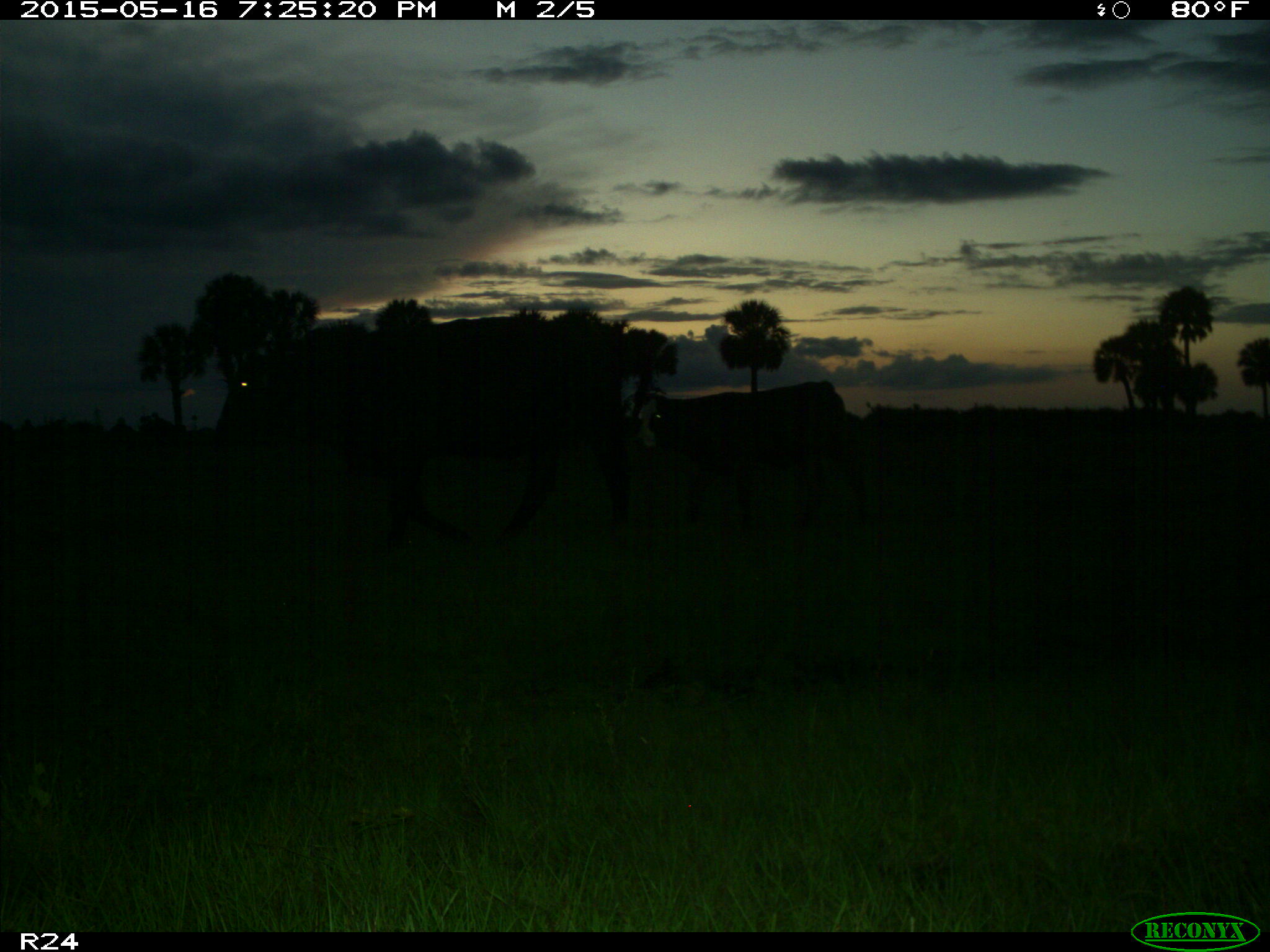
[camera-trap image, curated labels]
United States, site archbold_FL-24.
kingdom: Animalia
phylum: Chordata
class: Mammalia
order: Artiodactyla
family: Bovidae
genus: Bos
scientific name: Bos taurus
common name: domestic cow